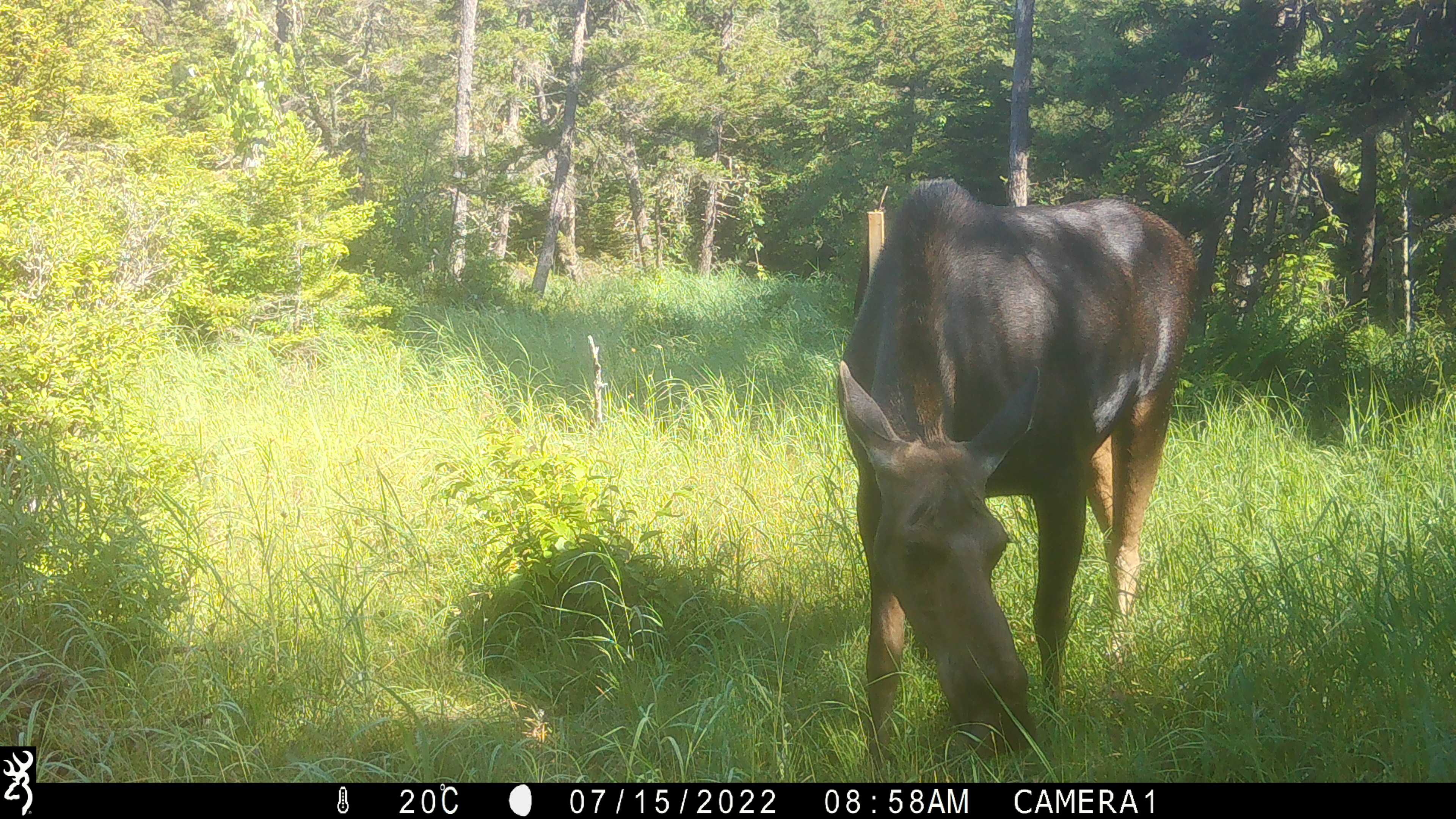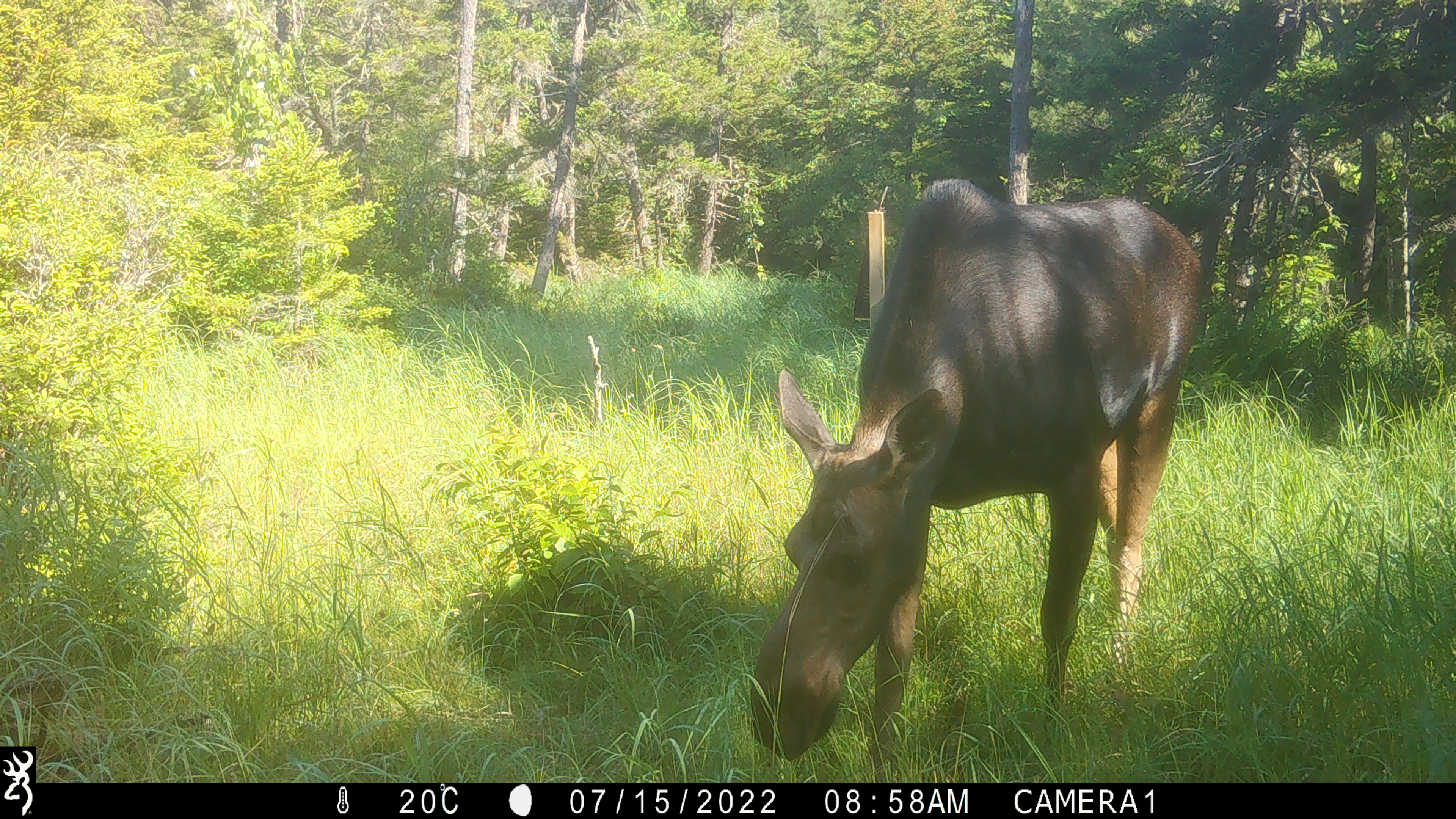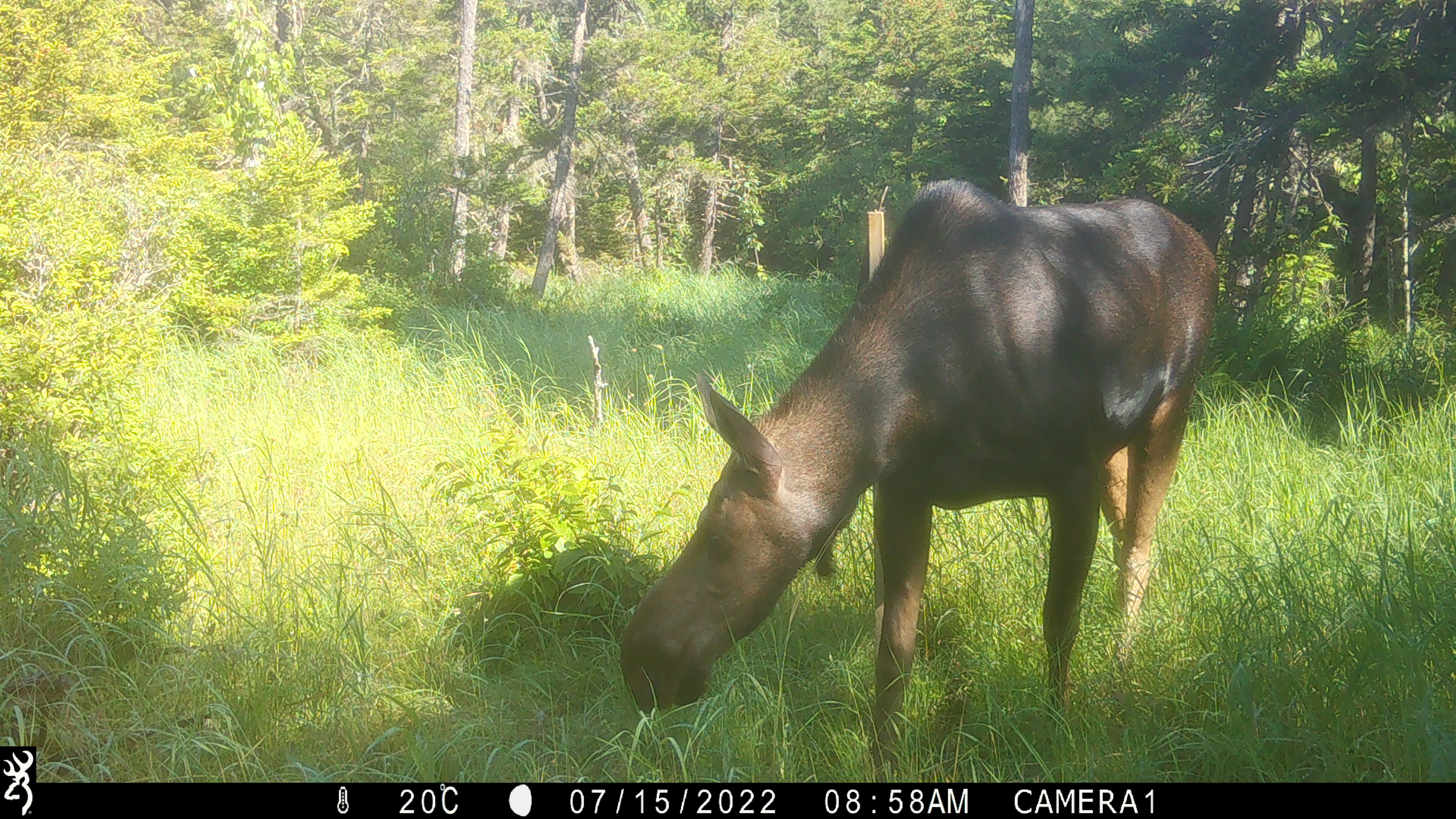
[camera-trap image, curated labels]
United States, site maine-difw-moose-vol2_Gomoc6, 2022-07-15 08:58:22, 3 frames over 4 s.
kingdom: Animalia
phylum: Chordata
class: Mammalia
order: Artiodactyla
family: Cervidae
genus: Alces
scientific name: Alces alces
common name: moose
Moose (Alces alces).